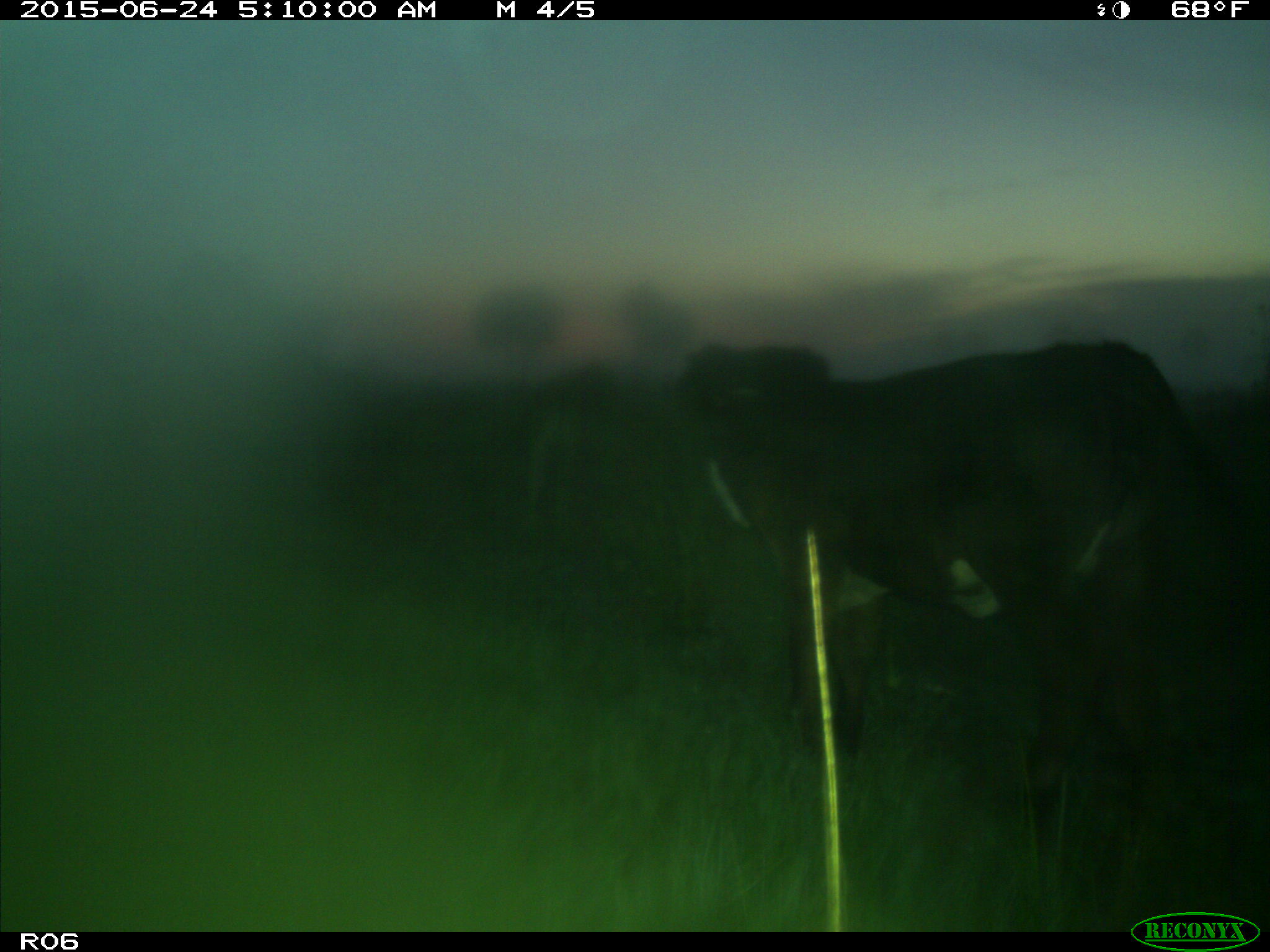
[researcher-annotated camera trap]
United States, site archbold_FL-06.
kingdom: Animalia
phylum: Chordata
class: Mammalia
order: Artiodactyla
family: Bovidae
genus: Bos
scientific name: Bos taurus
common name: domestic cow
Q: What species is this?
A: Bos taurus (domestic cow).